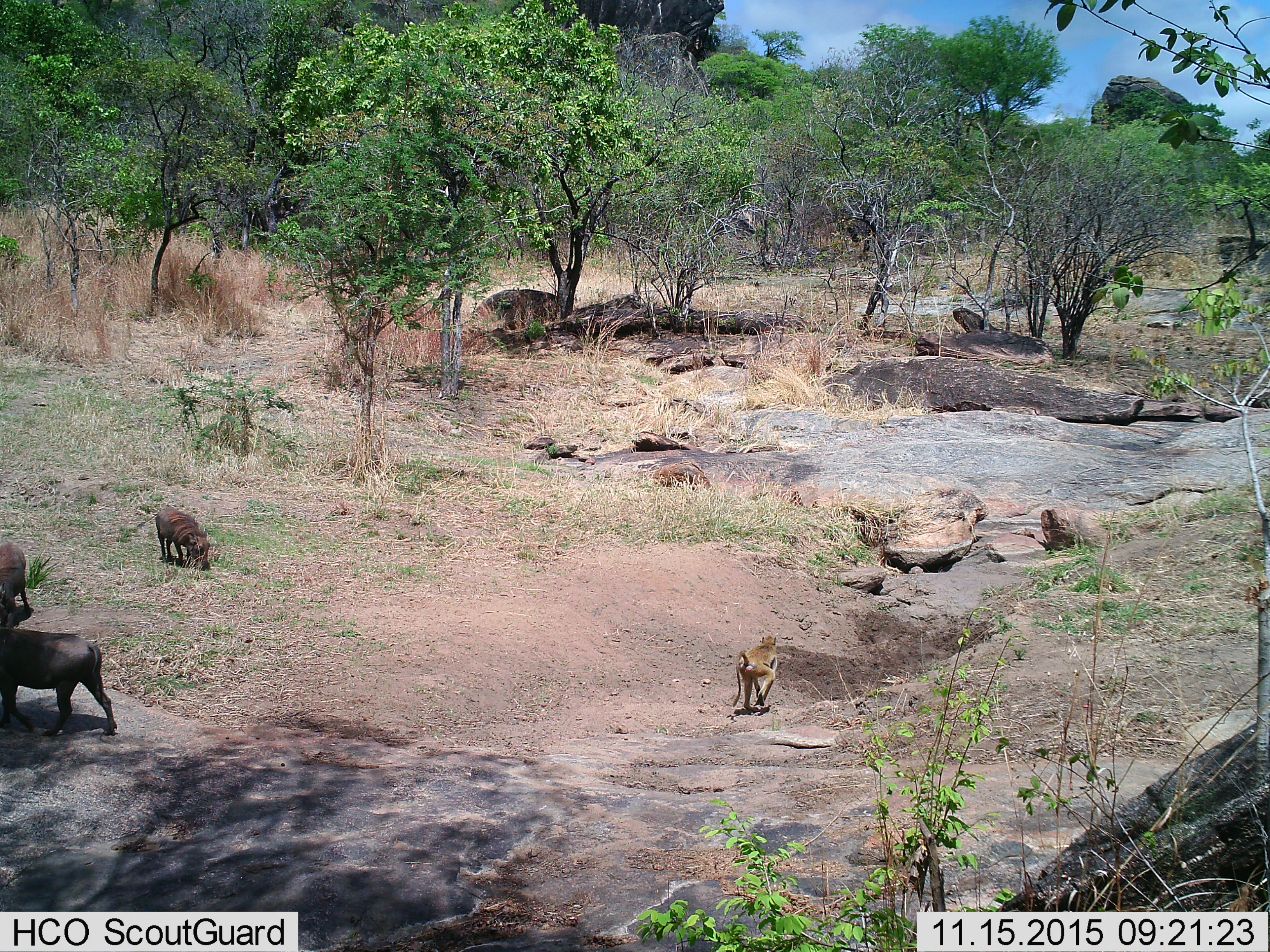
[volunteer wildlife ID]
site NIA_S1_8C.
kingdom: Animalia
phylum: Chordata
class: Mammalia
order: Primates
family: Cercopithecidae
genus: Papio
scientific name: Papio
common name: baboon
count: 1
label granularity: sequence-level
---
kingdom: Animalia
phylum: Chordata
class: Mammalia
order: Artiodactyla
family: Suidae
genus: Phacochoerus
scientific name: Phacochoerus africanus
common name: warthog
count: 3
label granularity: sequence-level